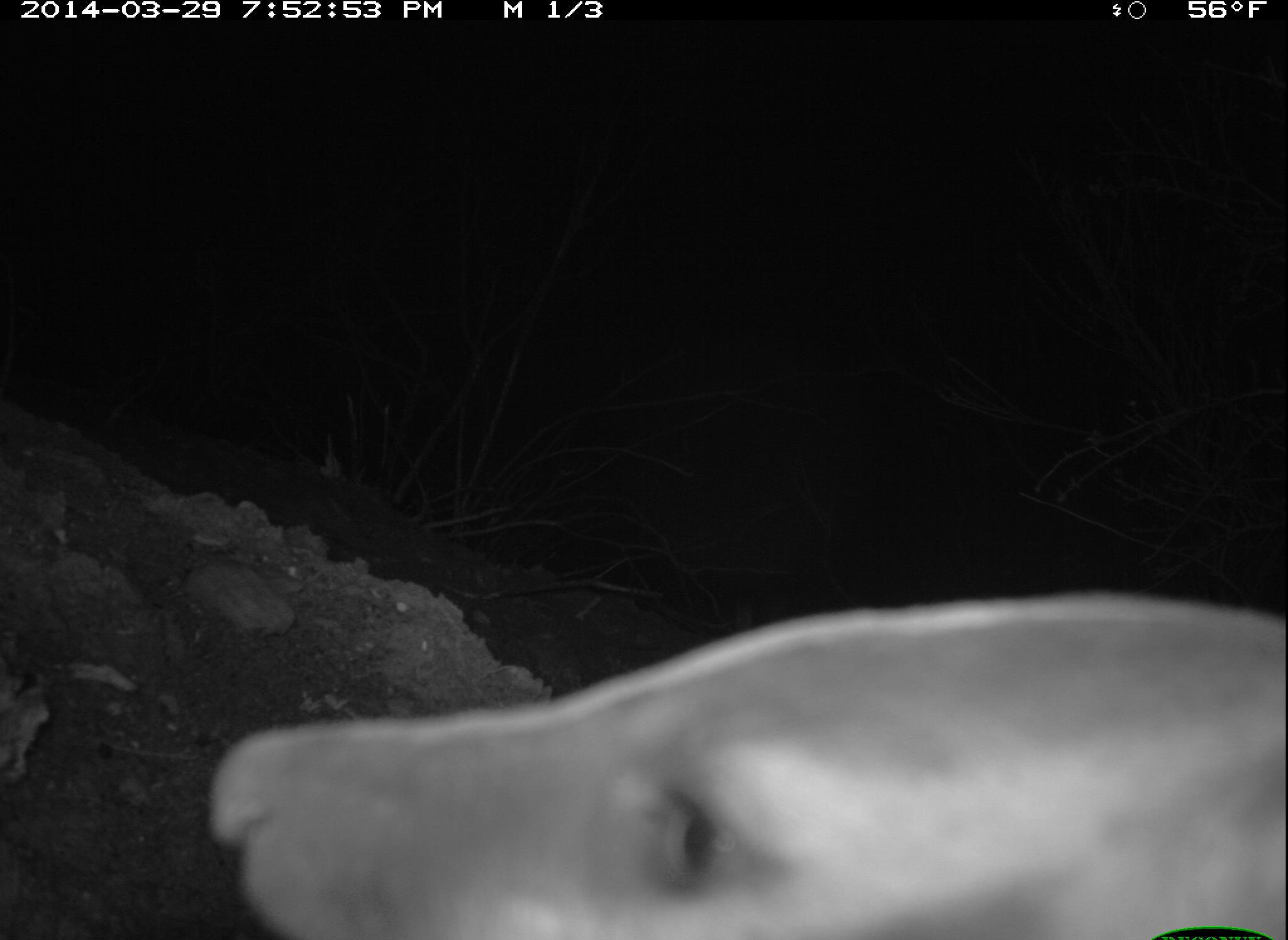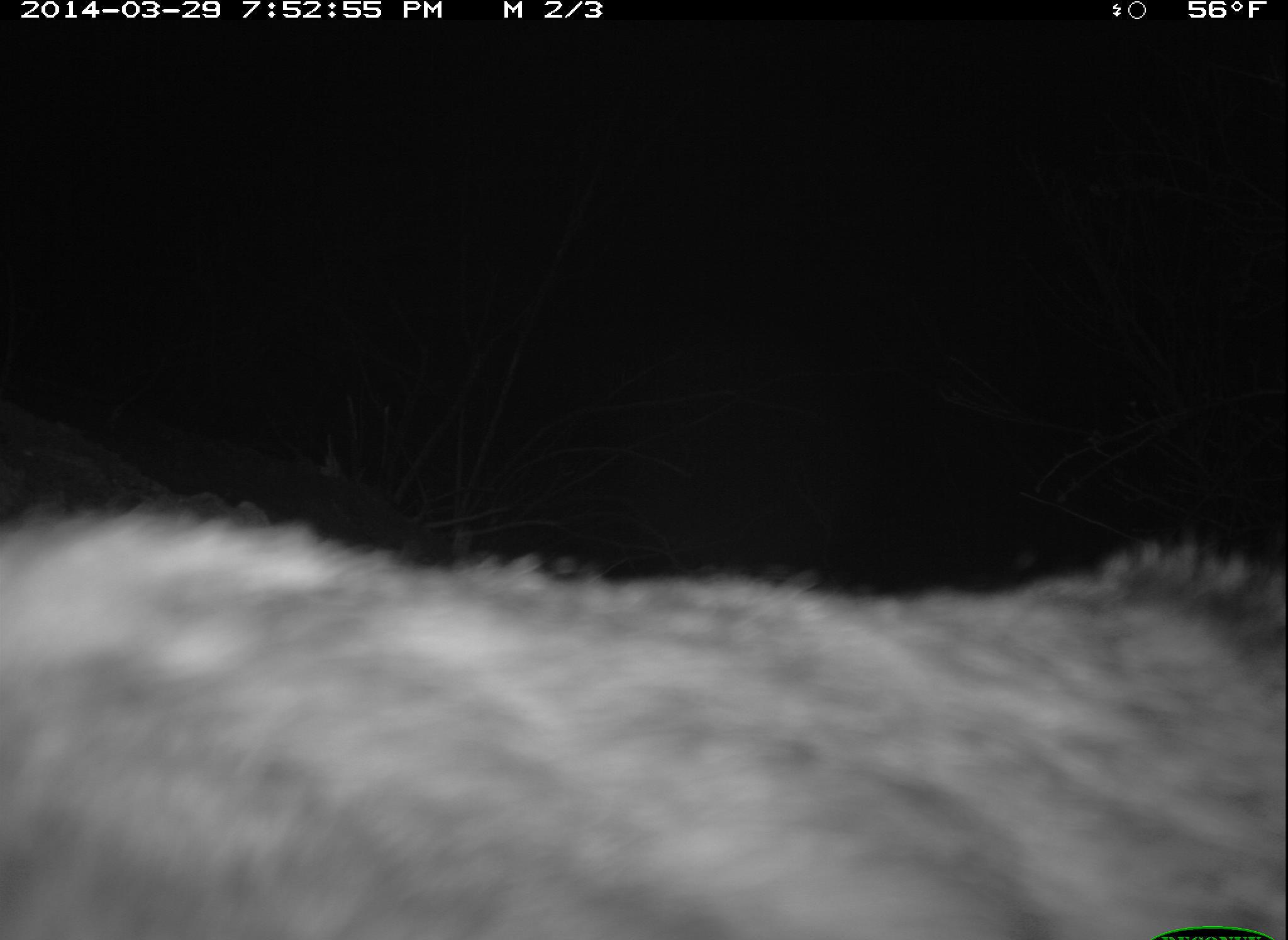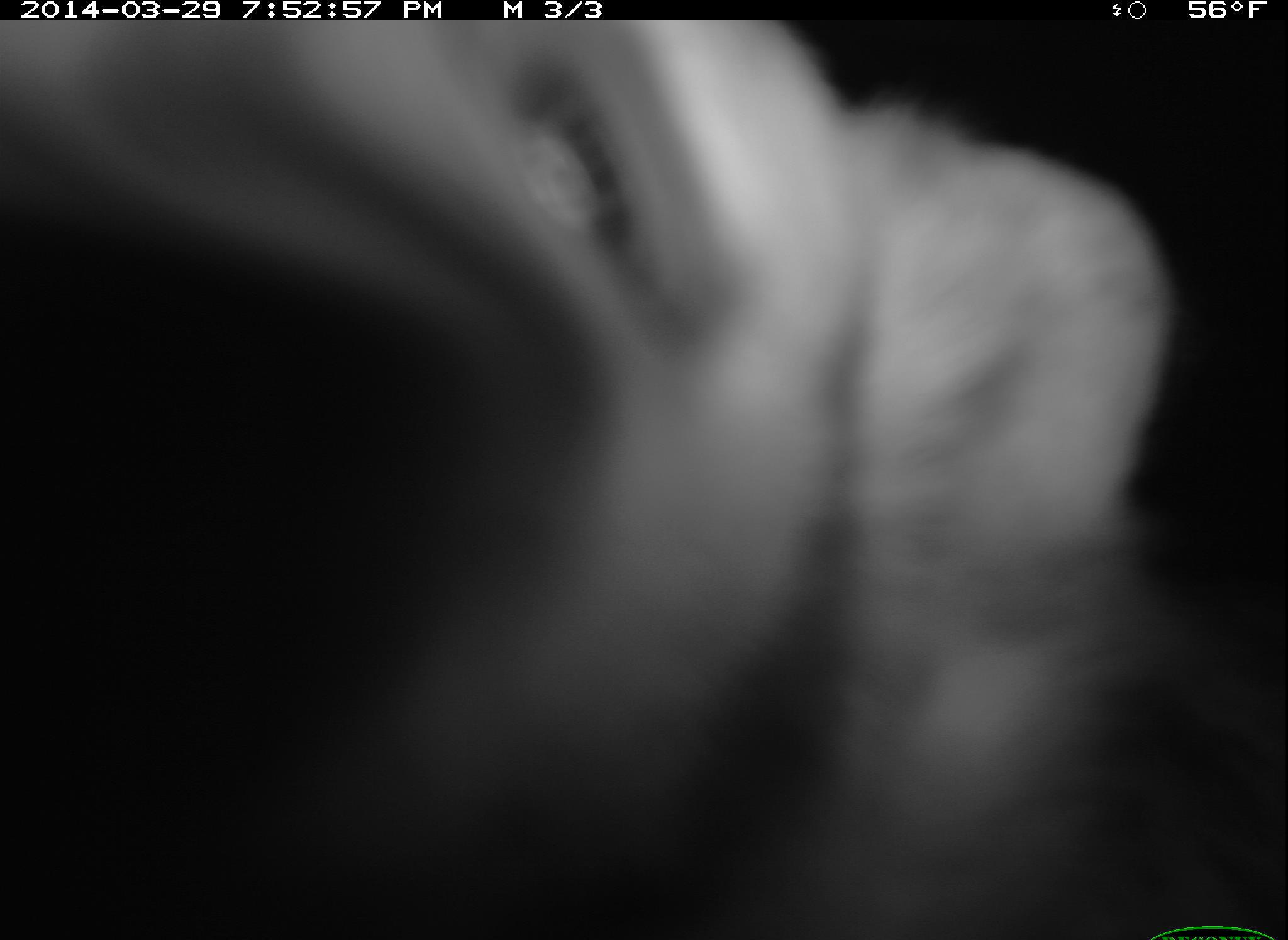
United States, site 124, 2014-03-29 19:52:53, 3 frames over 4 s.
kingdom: Animalia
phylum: Chordata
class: Mammalia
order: Carnivora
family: Mustelidae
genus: Taxidea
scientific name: Taxidea taxus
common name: badger